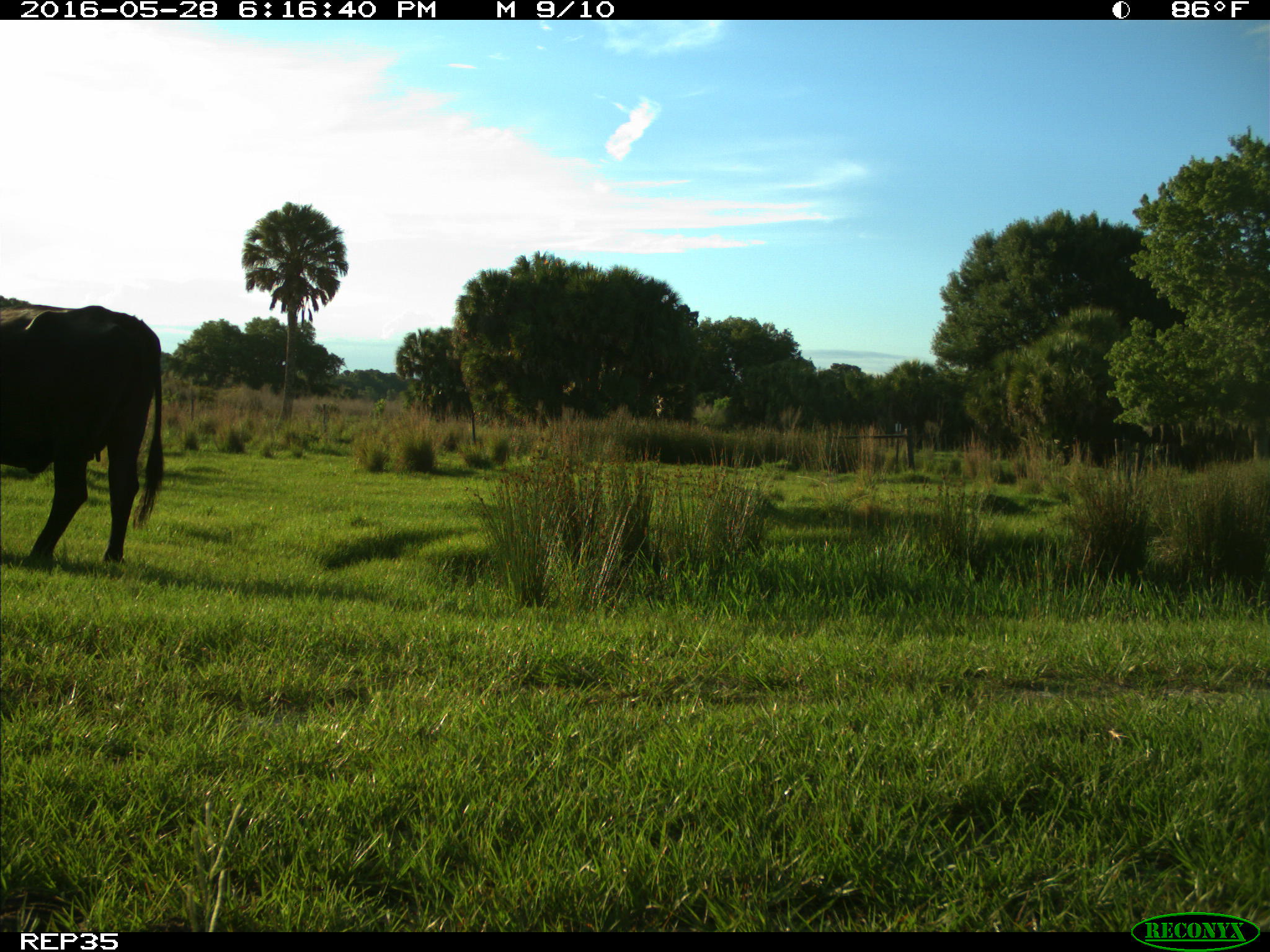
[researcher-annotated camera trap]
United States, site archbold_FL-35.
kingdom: Animalia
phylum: Chordata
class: Mammalia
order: Artiodactyla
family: Bovidae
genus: Bos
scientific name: Bos taurus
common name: domestic cow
Bos taurus (domestic cow).